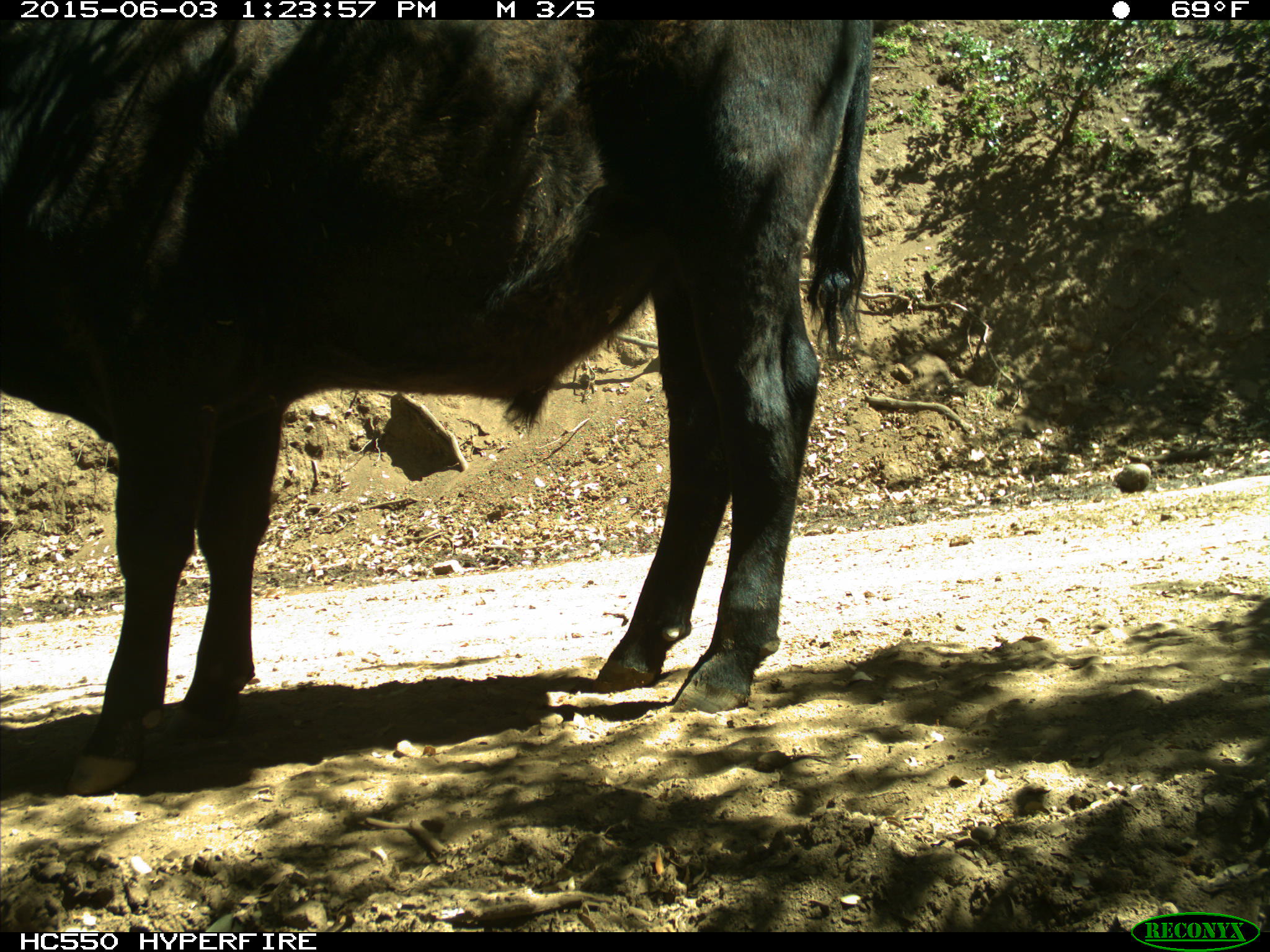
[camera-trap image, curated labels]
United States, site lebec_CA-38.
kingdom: Animalia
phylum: Chordata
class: Mammalia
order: Artiodactyla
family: Bovidae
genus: Bos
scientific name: Bos taurus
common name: domestic cow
Bos taurus (domestic cow).